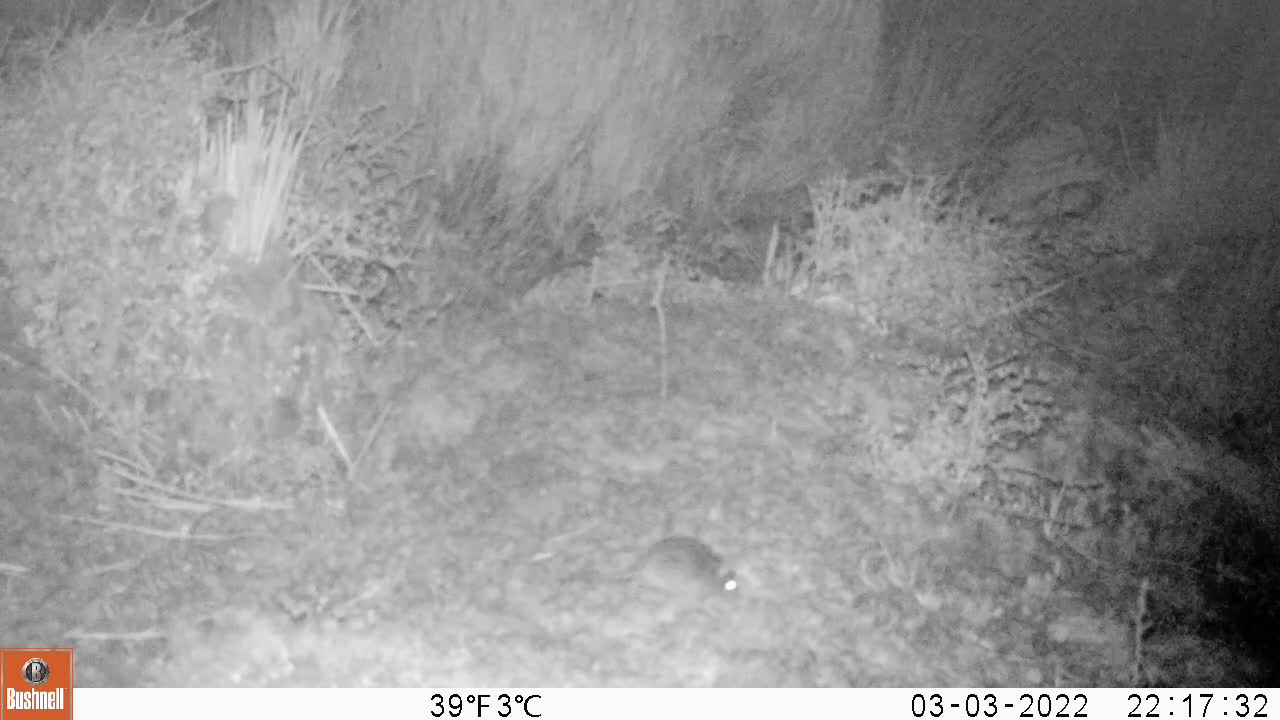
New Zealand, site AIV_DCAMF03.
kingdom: Animalia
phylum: Chordata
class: Mammalia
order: Rodentia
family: Muridae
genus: Mus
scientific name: Mus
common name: mouse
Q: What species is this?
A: Mouse (Mus).